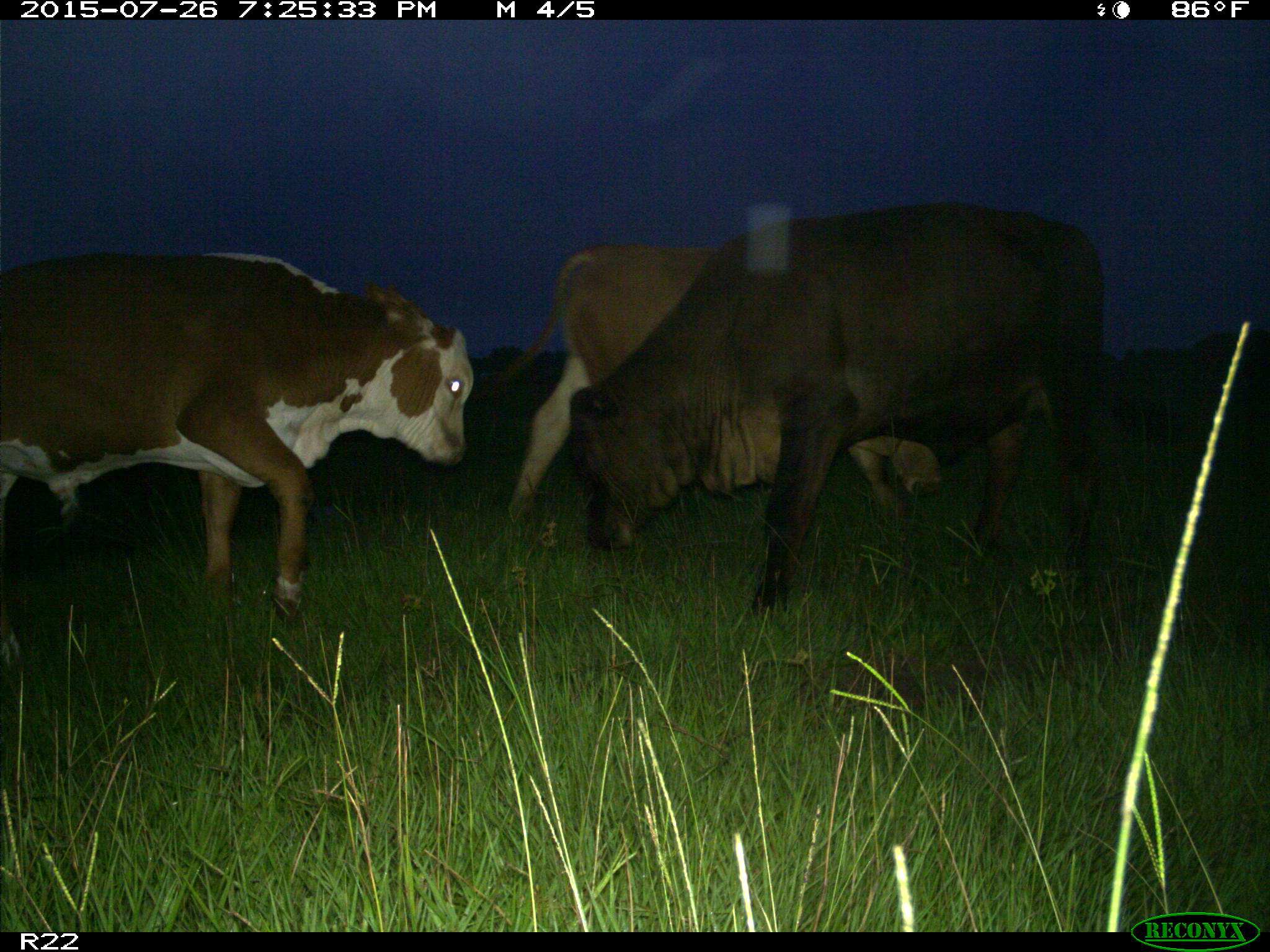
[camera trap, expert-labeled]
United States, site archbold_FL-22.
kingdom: Animalia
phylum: Chordata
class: Mammalia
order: Artiodactyla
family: Bovidae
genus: Bos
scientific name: Bos taurus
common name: domestic cow